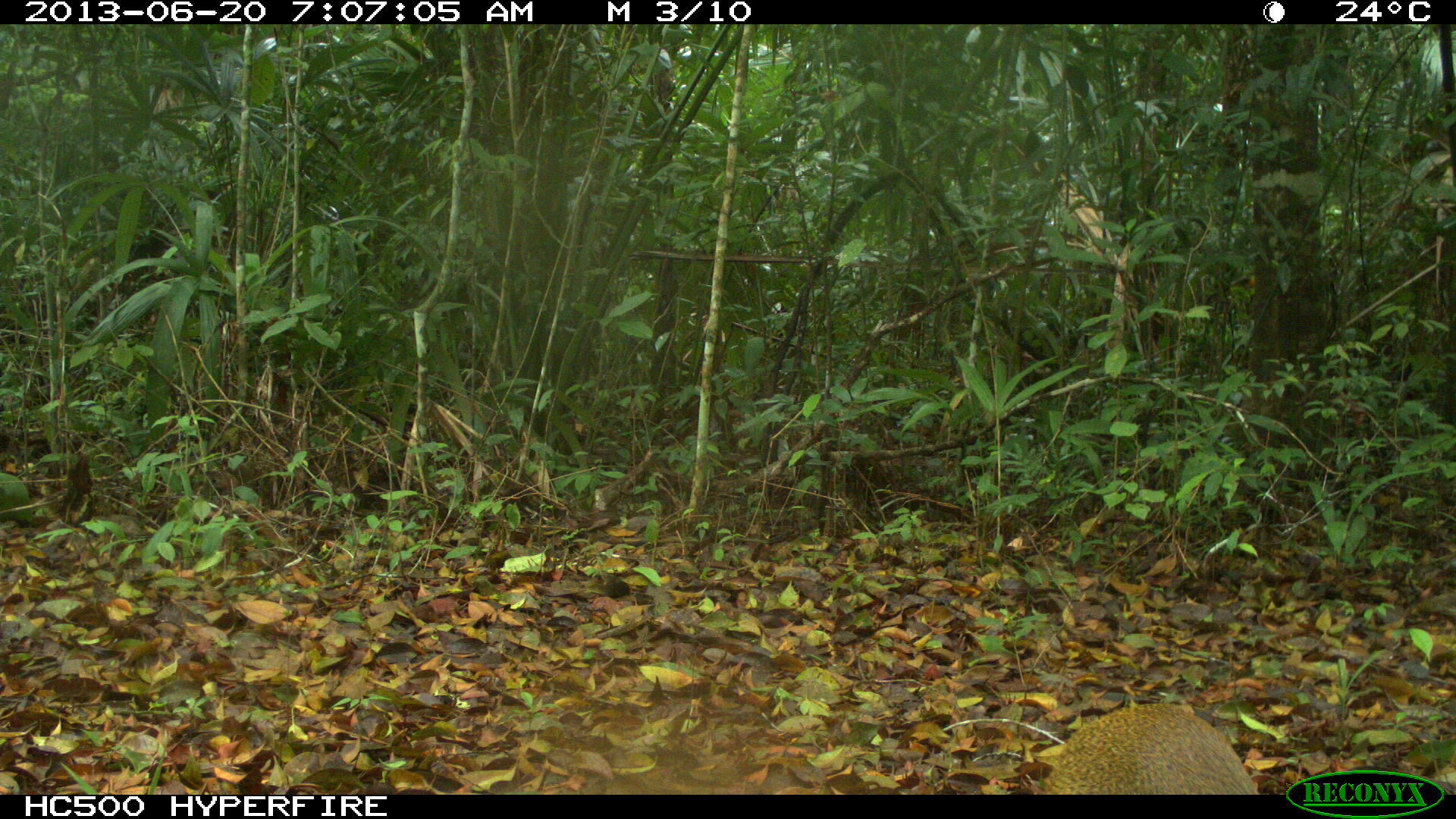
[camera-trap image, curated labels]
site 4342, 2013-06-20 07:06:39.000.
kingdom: Animalia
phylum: Chordata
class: Mammalia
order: Rodentia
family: Dasyproctidae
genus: Dasyprocta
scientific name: Dasyprocta punctata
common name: central american agouti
Dasyprocta punctata (central american agouti), count 1.